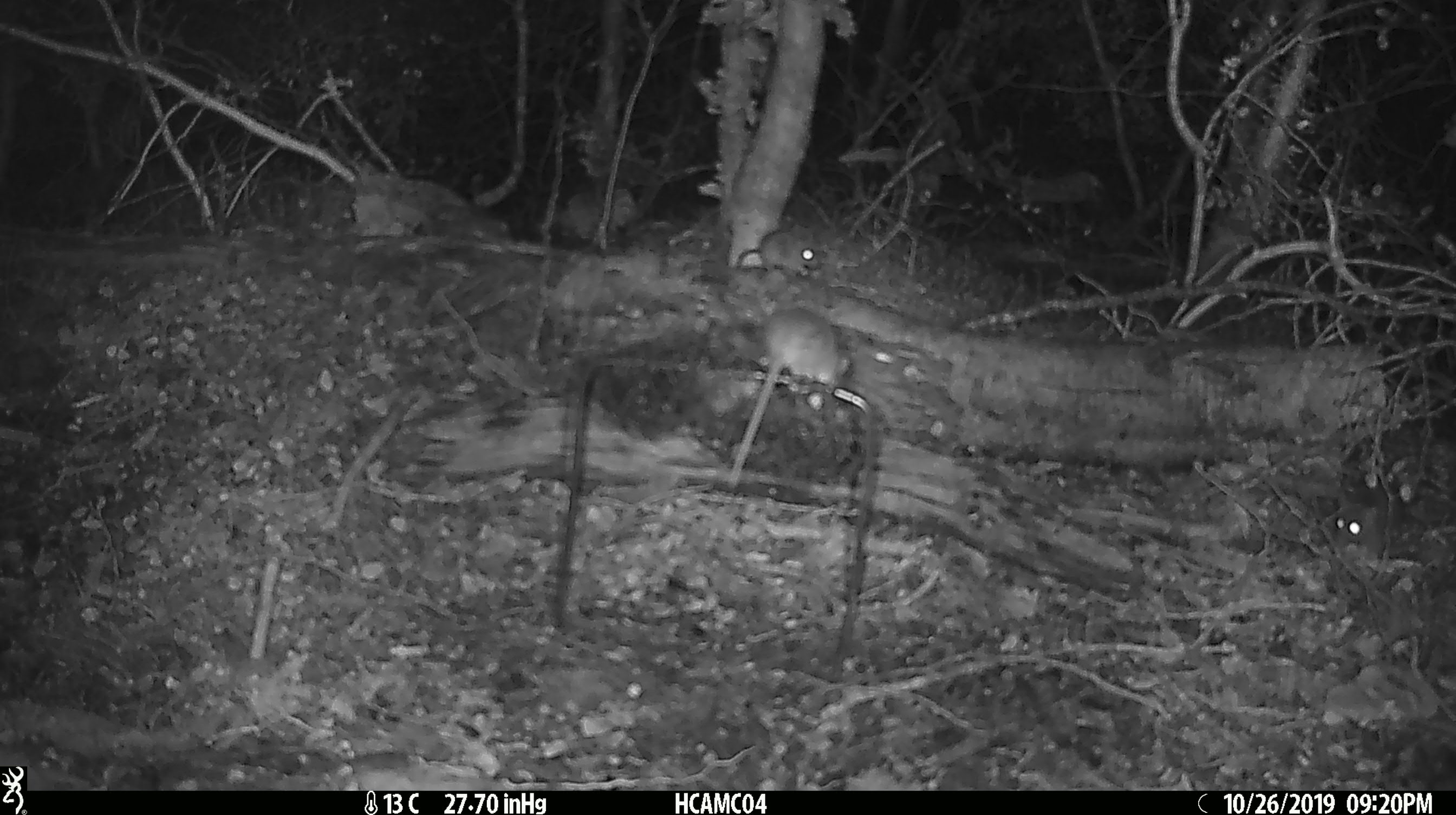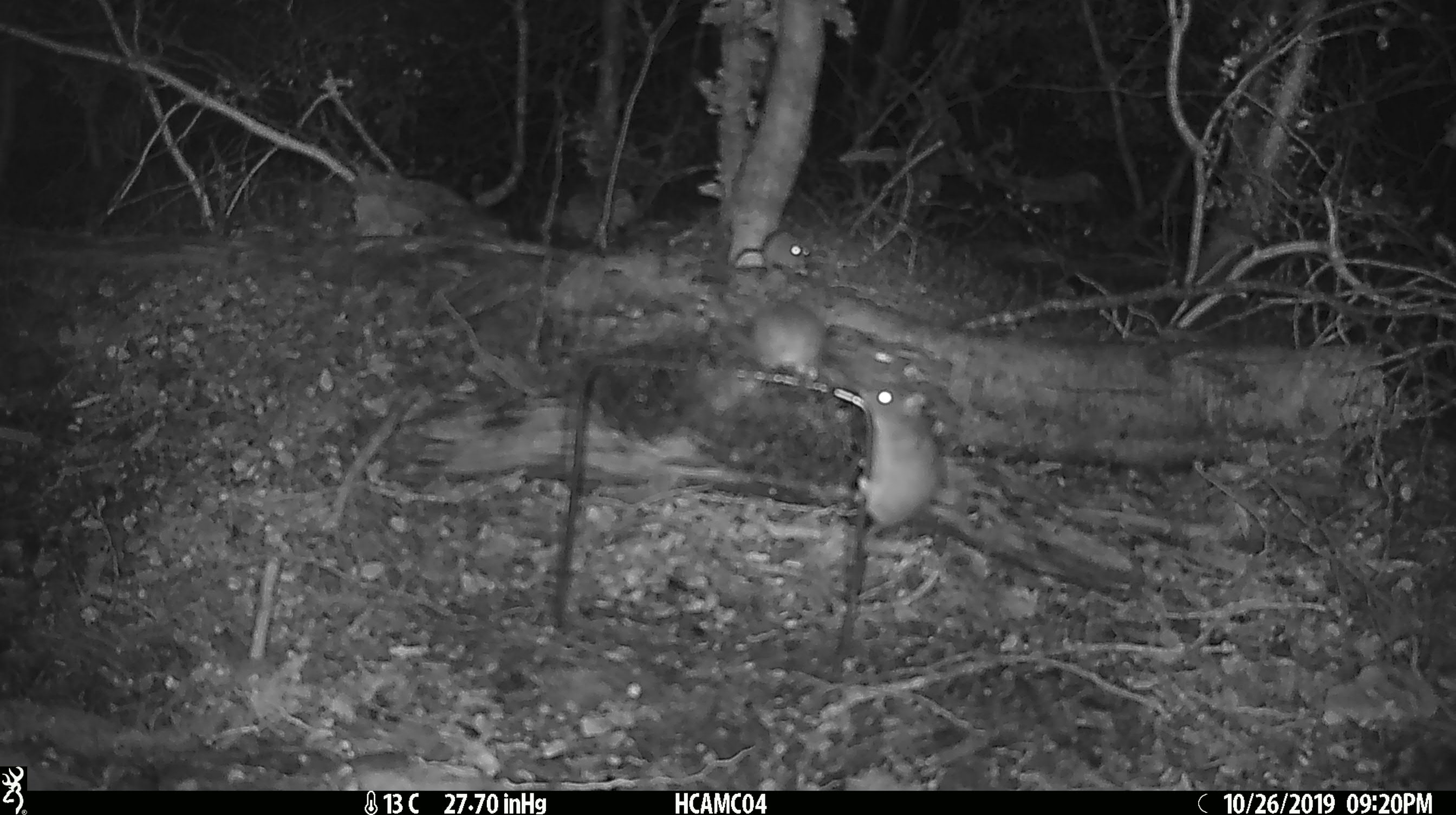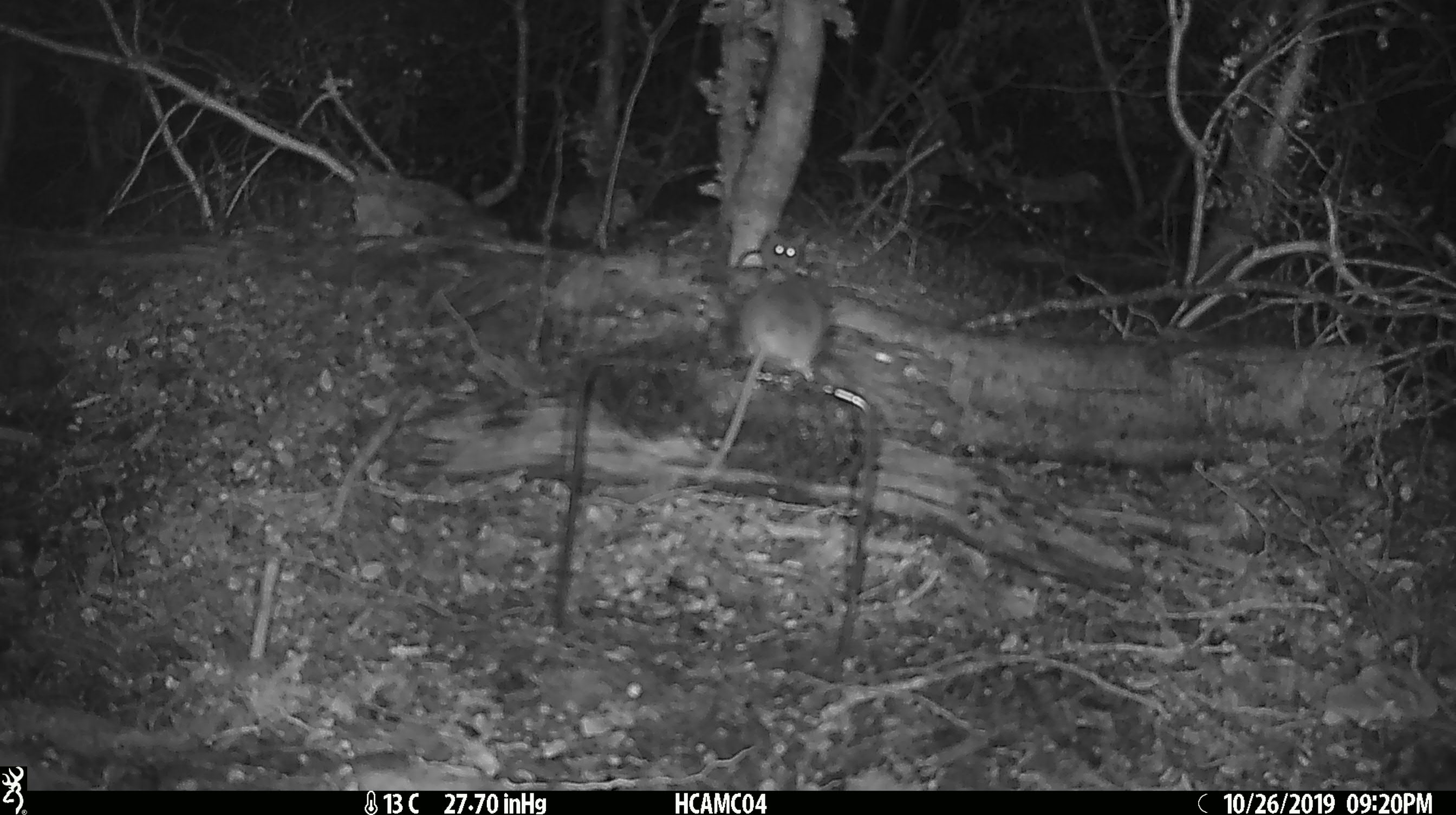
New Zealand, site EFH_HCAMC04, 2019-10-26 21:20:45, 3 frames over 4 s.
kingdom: Animalia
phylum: Chordata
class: Mammalia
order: Rodentia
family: Muridae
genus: Mus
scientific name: Mus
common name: mouse